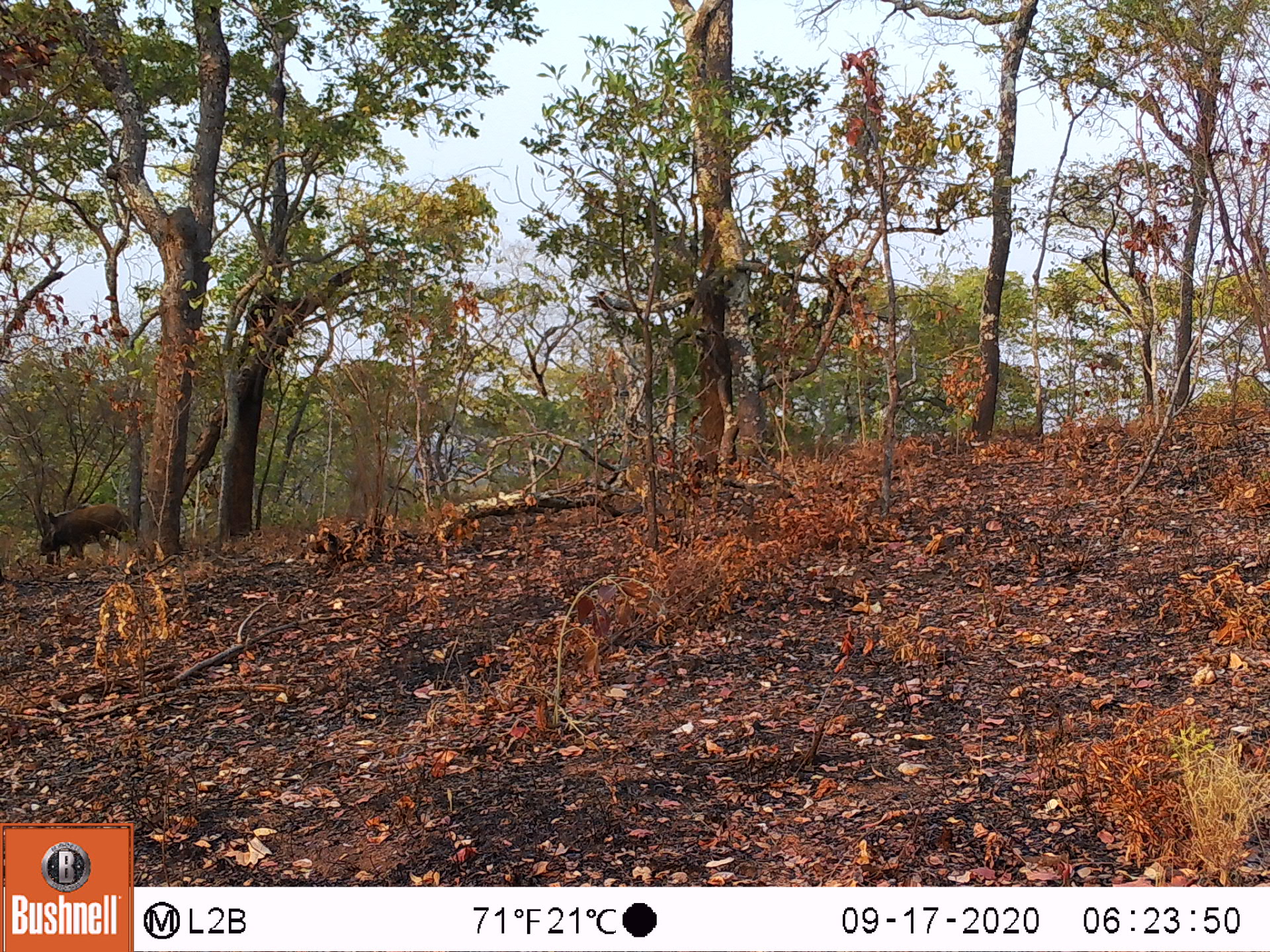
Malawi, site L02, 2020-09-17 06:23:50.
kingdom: Animalia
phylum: Chordata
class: Mammalia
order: Artiodactyla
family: Suidae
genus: Potamochoerus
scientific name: Potamochoerus larvatus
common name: bushpig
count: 1